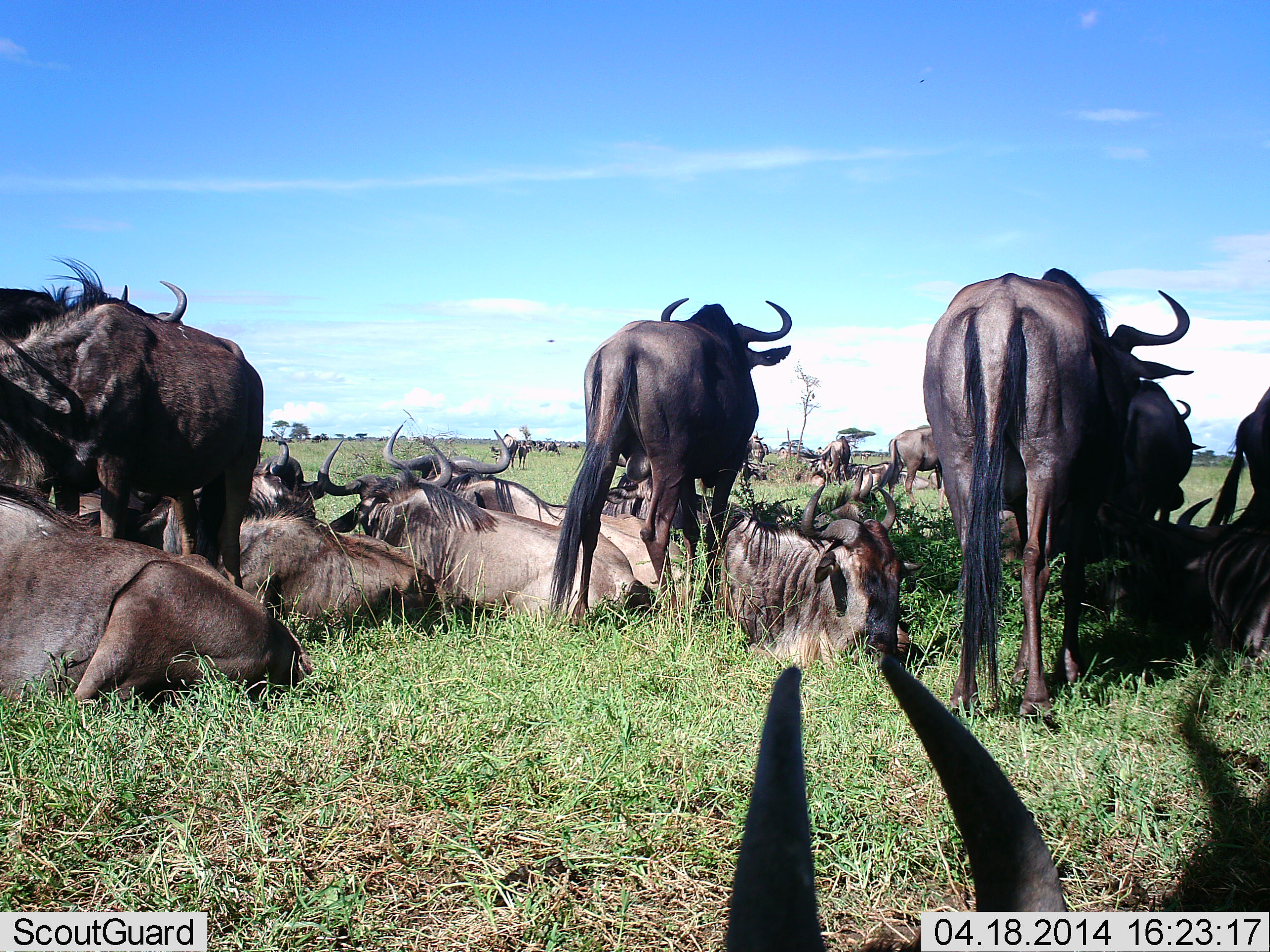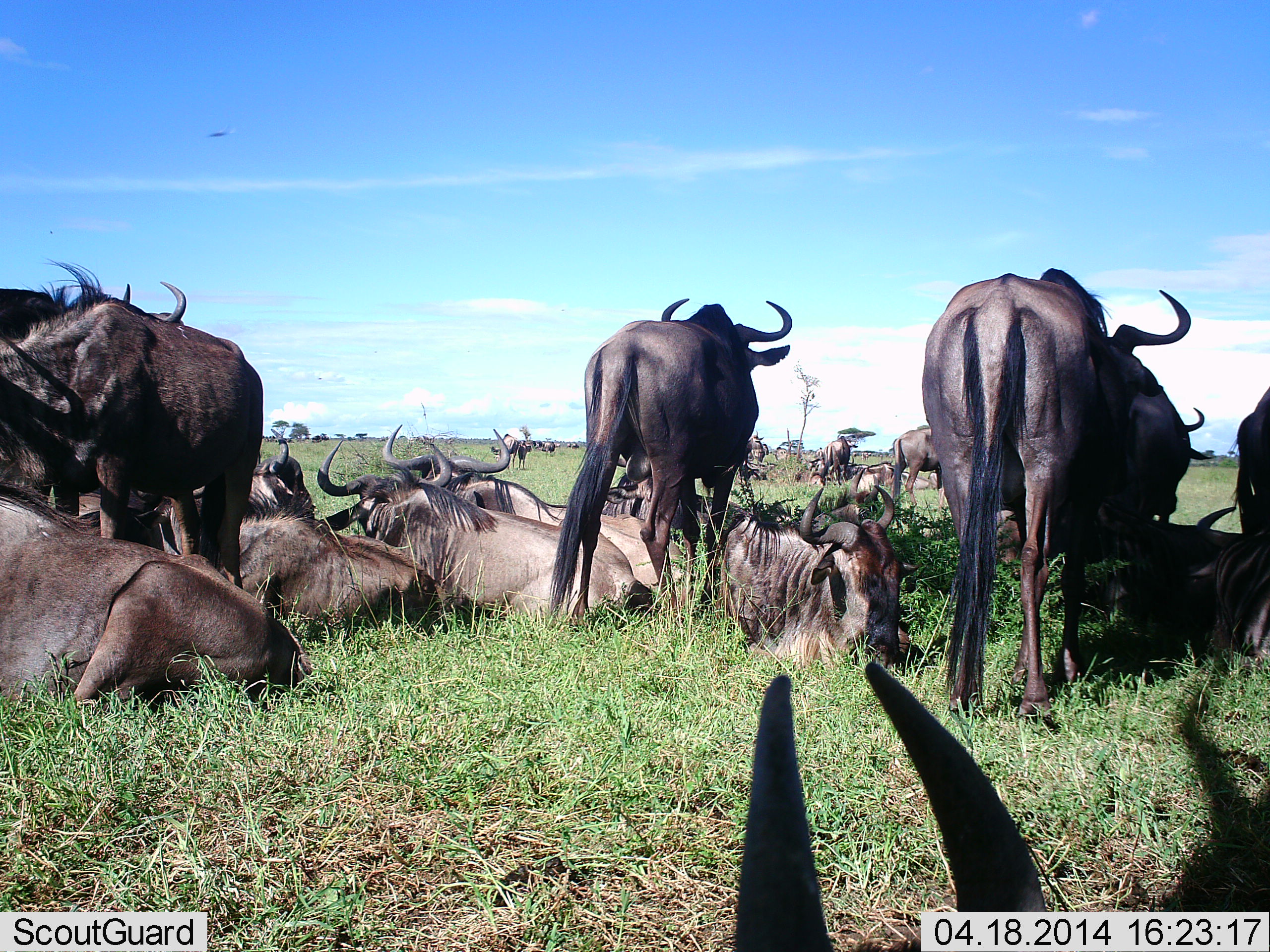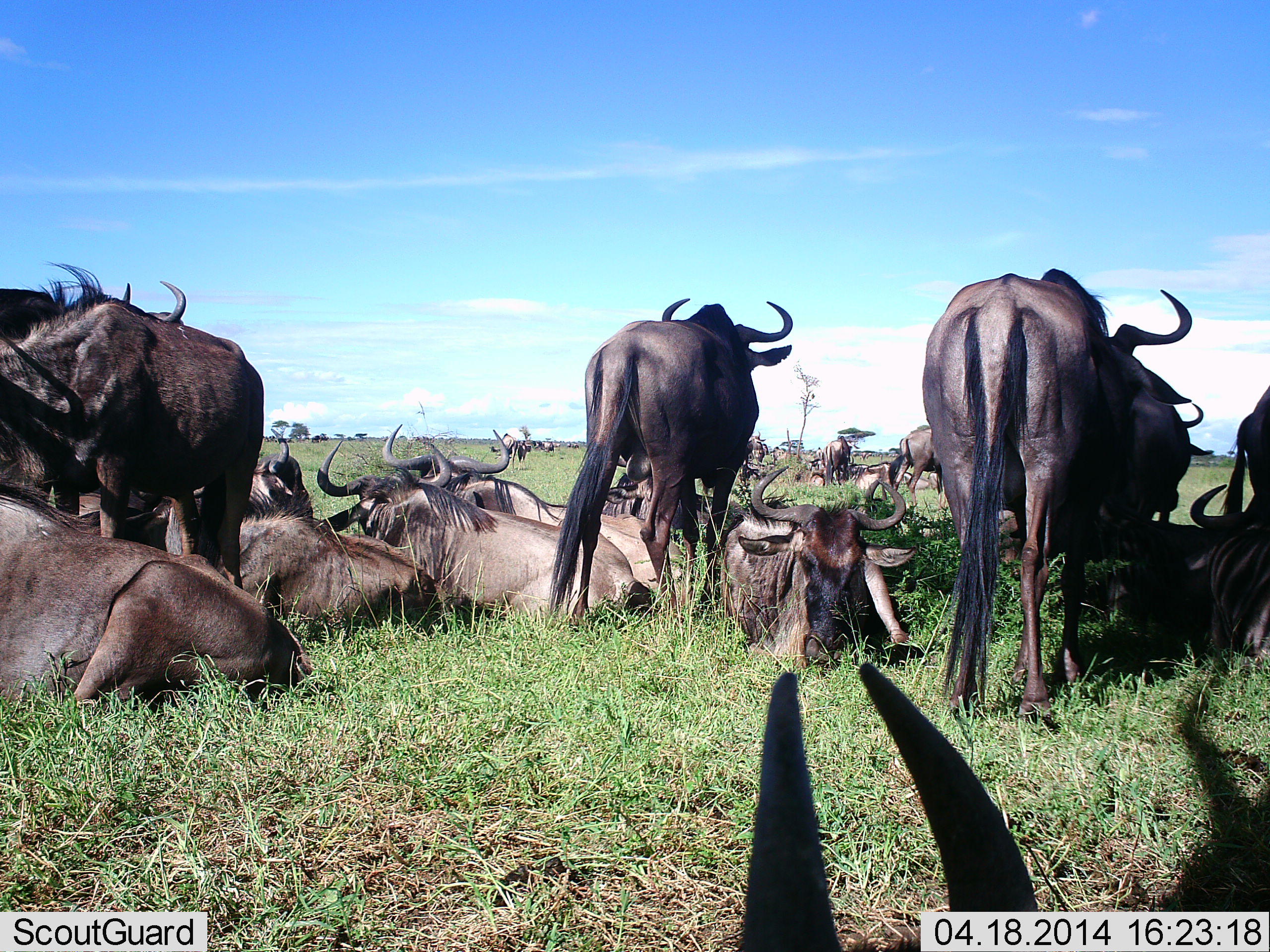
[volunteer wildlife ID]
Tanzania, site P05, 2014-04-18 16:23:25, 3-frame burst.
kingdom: Animalia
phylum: Chordata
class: Mammalia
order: Artiodactyla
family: Bovidae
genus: Connochaetes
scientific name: Connochaetes taurinus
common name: blue wildebeest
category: wildebeest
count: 11-50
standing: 91%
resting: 100%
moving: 0%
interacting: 0%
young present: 0%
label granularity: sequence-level